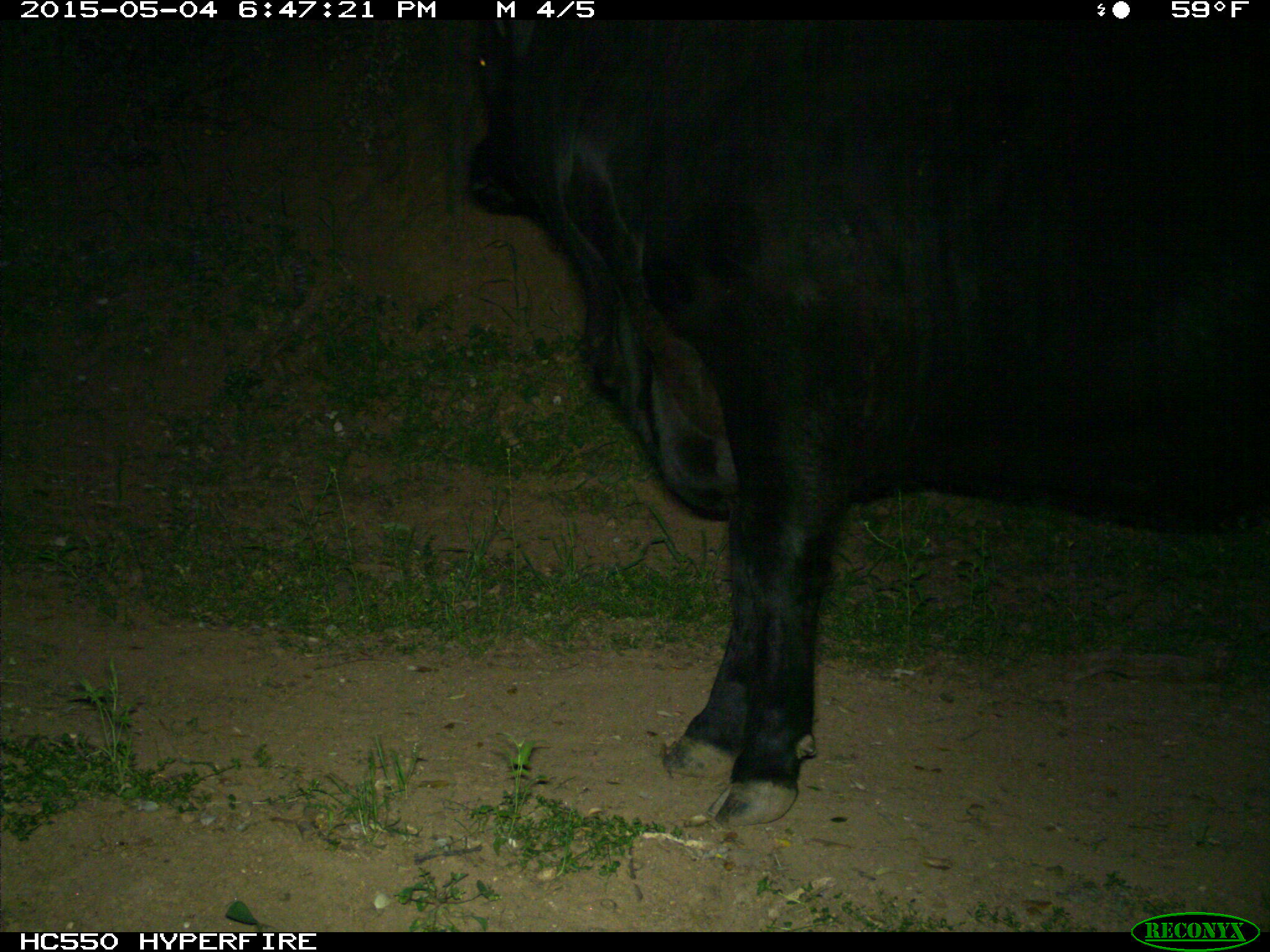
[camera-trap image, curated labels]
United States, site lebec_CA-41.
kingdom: Animalia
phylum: Chordata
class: Mammalia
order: Artiodactyla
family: Bovidae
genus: Bos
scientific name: Bos taurus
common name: domestic cow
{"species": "Bos taurus (domestic cow)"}